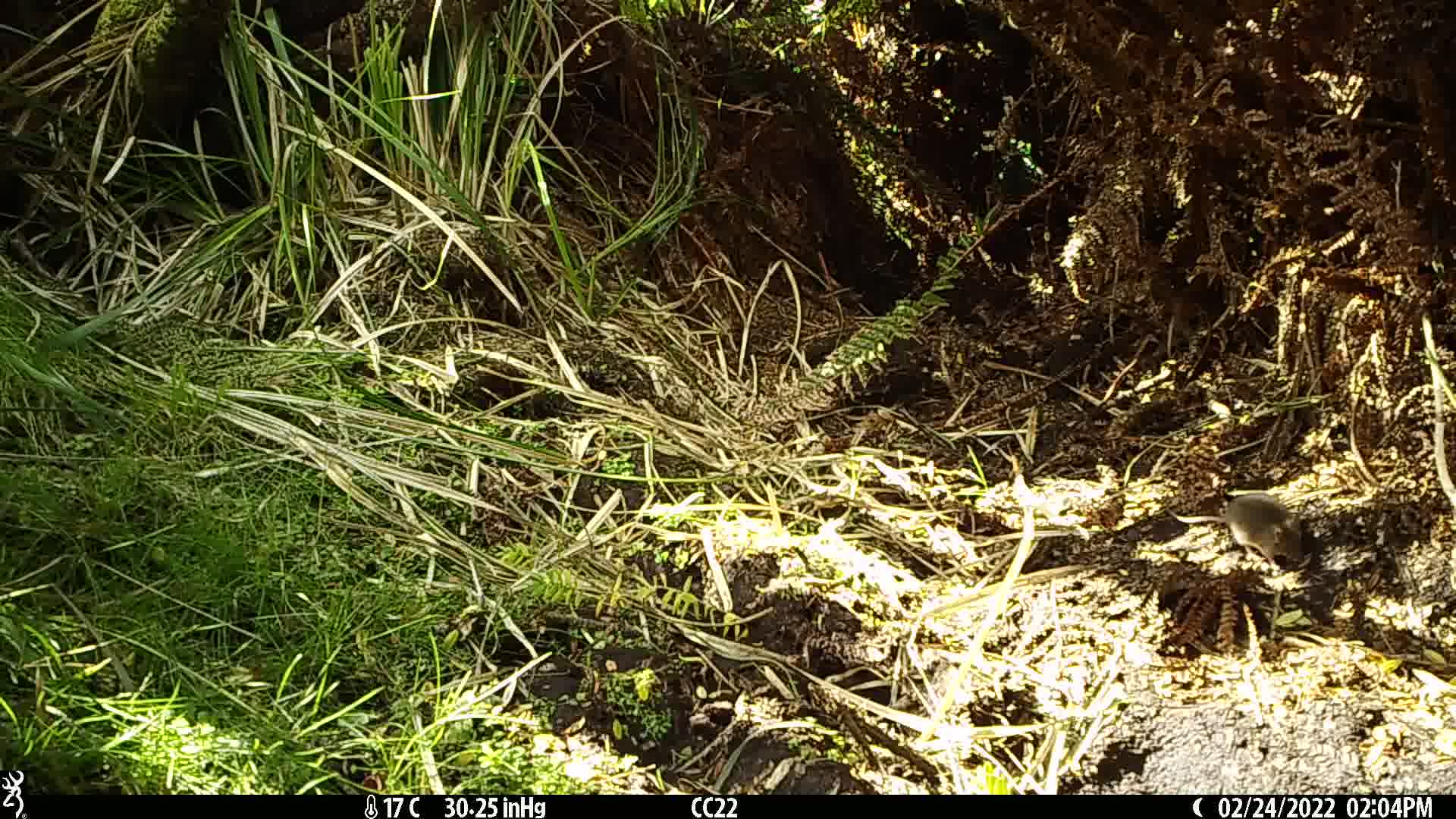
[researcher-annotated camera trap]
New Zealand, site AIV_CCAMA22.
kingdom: Animalia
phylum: Chordata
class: Mammalia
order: Rodentia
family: Muridae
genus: Mus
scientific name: Mus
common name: mouse